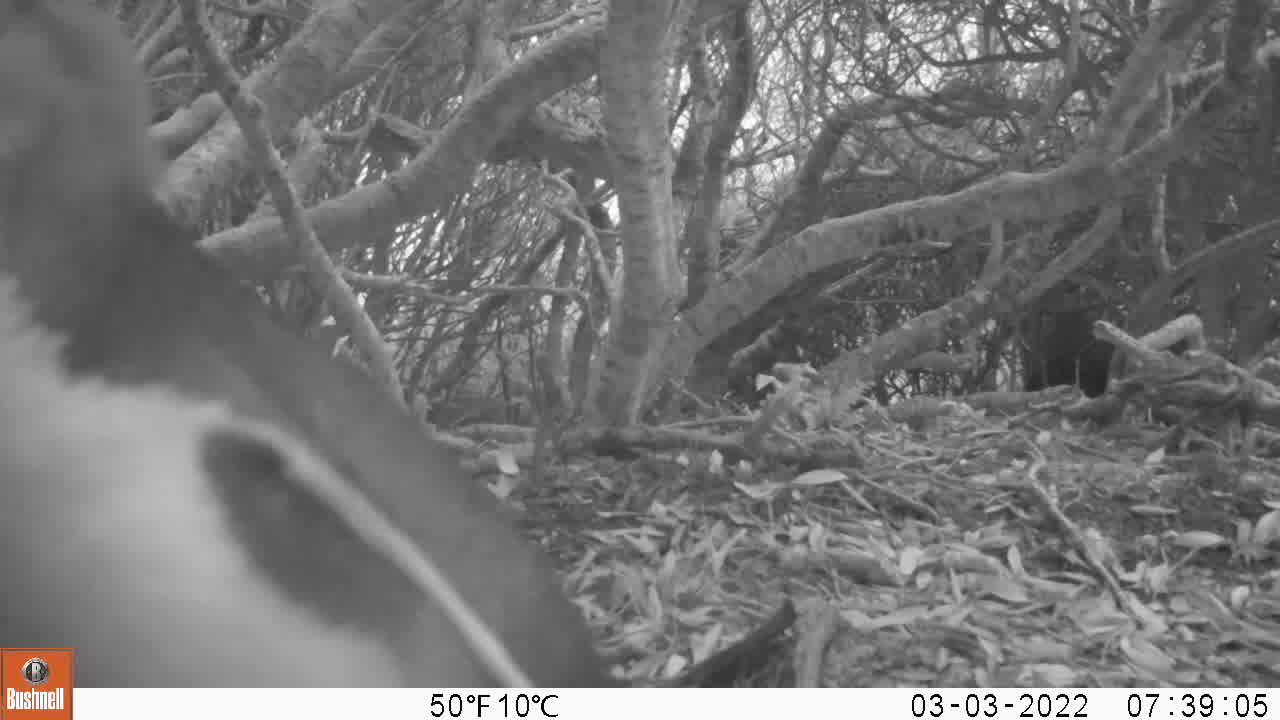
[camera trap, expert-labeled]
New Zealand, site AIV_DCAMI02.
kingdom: Animalia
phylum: Chordata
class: Aves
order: Sphenisciformes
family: Spheniscidae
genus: Megadyptes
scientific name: Megadyptes antipodes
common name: yellow-eyed penguin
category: yellow eyed penguin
Yellow eyed penguin (yellow-eyed penguin) (Megadyptes antipodes).